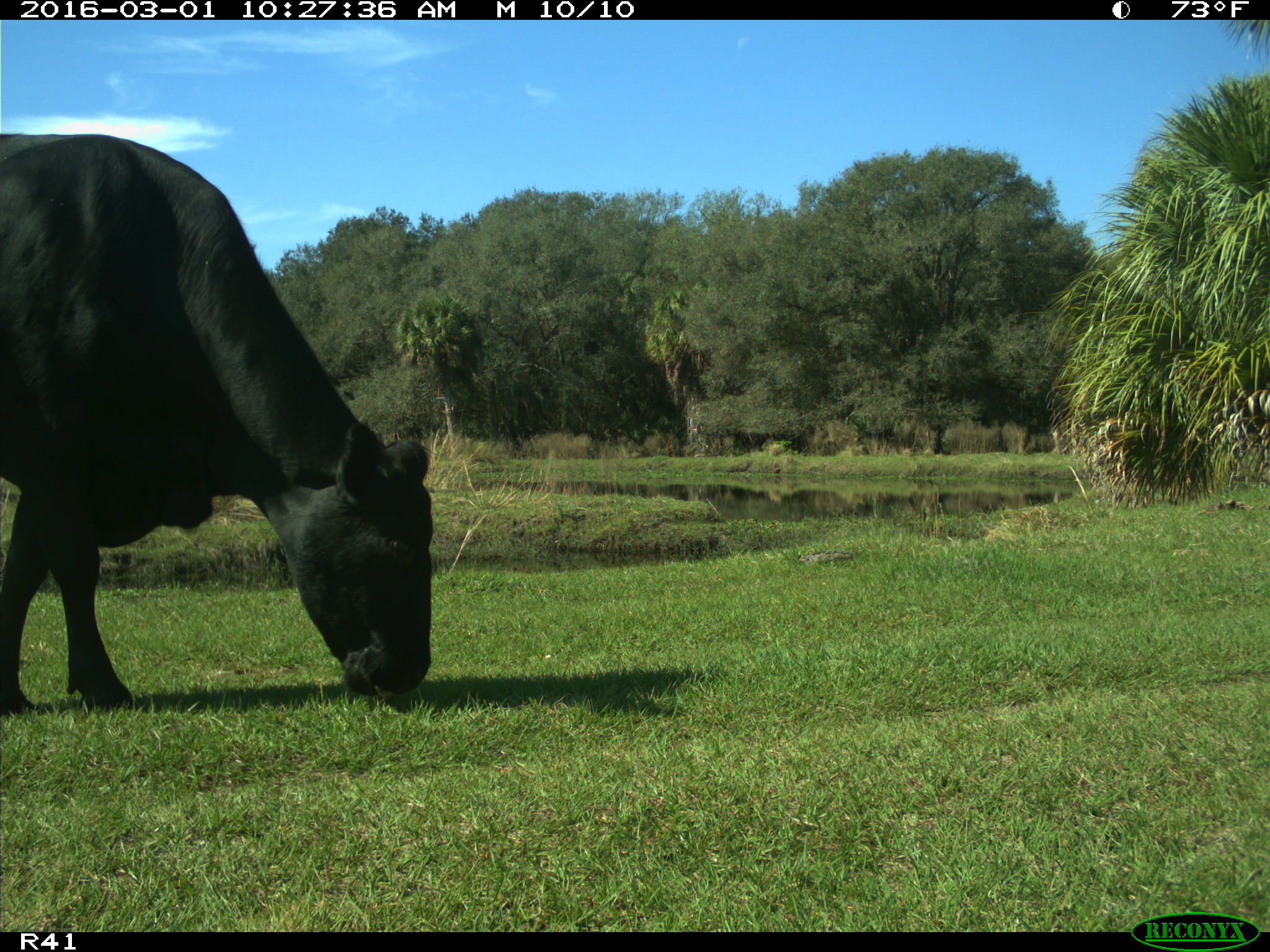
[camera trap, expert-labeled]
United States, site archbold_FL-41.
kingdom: Animalia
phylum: Chordata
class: Mammalia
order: Artiodactyla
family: Bovidae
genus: Bos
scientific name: Bos taurus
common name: domestic cow